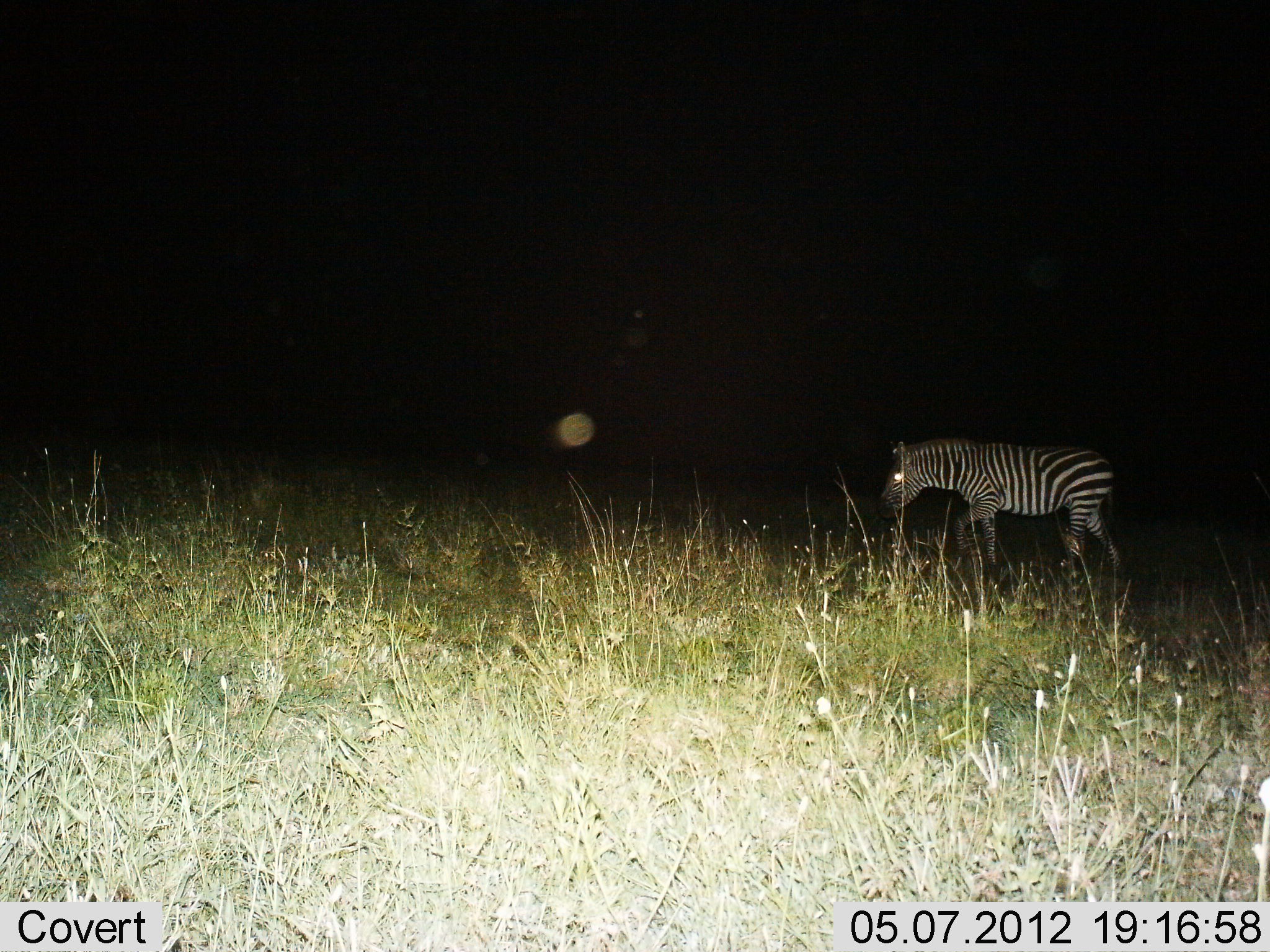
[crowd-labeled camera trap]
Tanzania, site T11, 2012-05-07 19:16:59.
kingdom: Animalia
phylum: Chordata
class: Mammalia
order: Perissodactyla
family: Equidae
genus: Equus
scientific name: Equus quagga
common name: plains zebra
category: zebra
Zebra (plains zebra) (Equus quagga), count 1. Behavior (volunteer vote fractions): standing 27%, resting 0%, moving 73%, interacting 0%. Young present (vote fraction): 0%. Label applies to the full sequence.